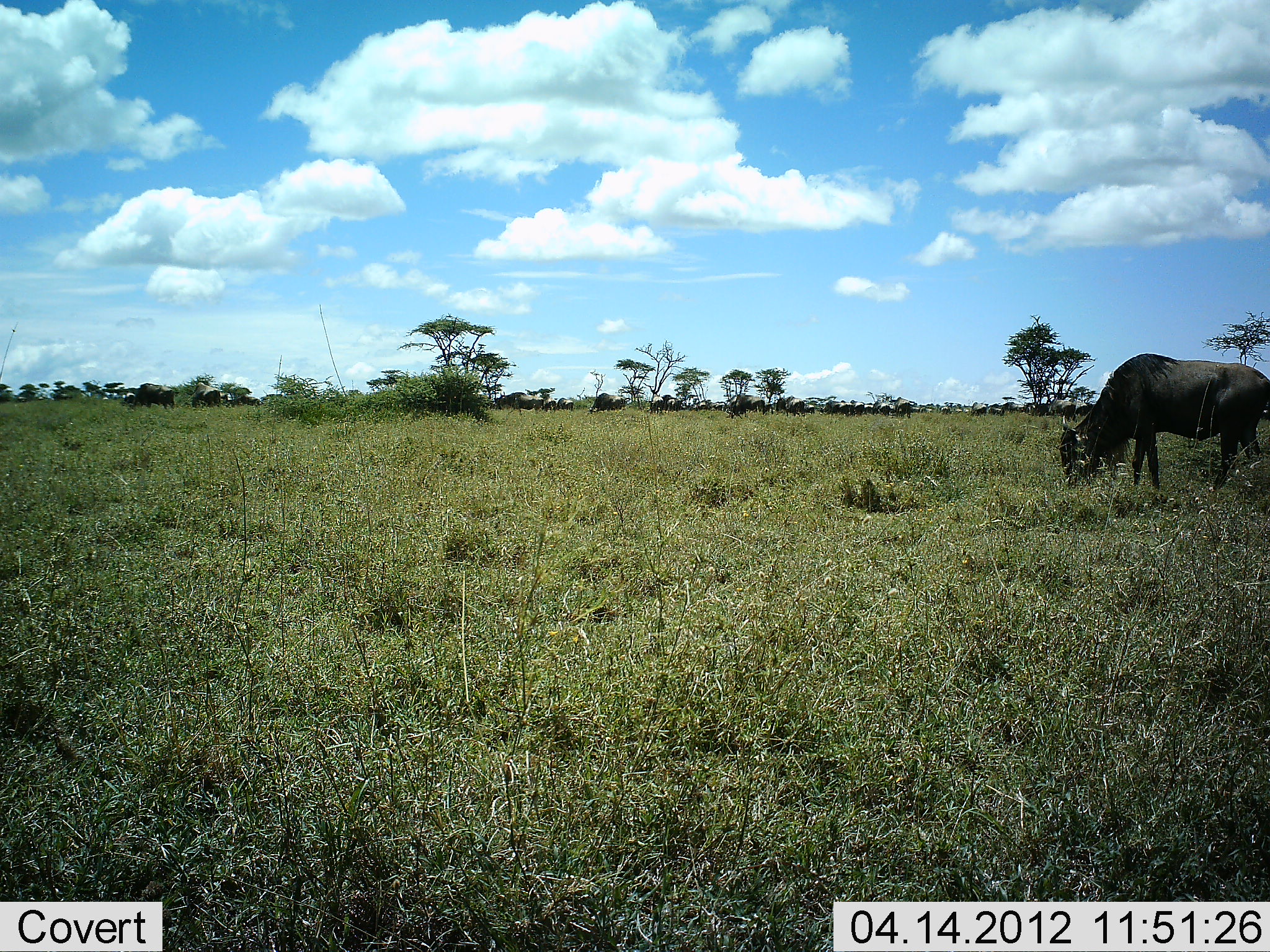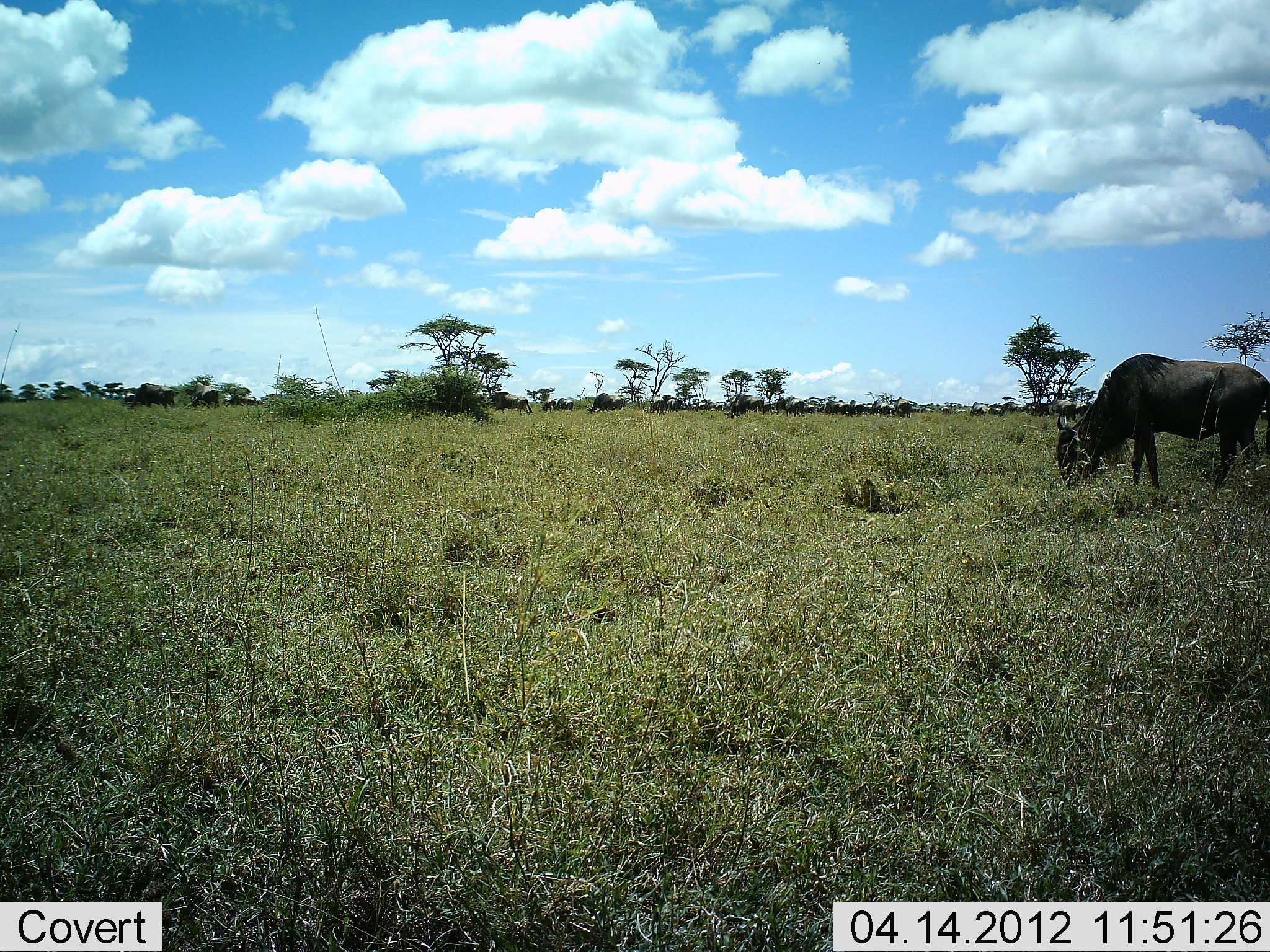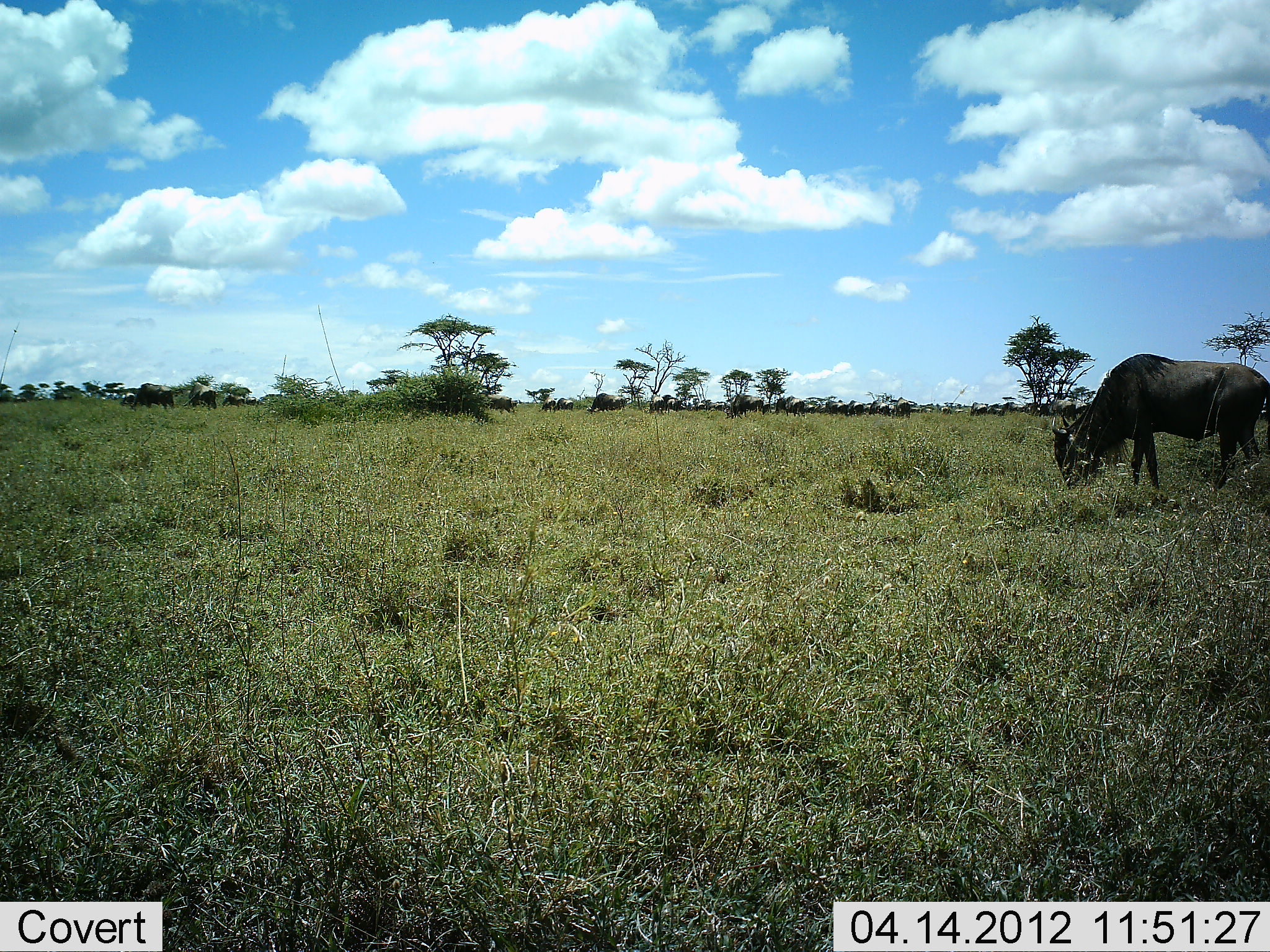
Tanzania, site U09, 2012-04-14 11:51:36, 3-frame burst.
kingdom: Animalia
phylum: Chordata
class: Mammalia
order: Artiodactyla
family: Bovidae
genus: Connochaetes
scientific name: Connochaetes taurinus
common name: blue wildebeest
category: wildebeest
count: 11-50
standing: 21%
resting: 0%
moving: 42%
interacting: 0%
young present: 0%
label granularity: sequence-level